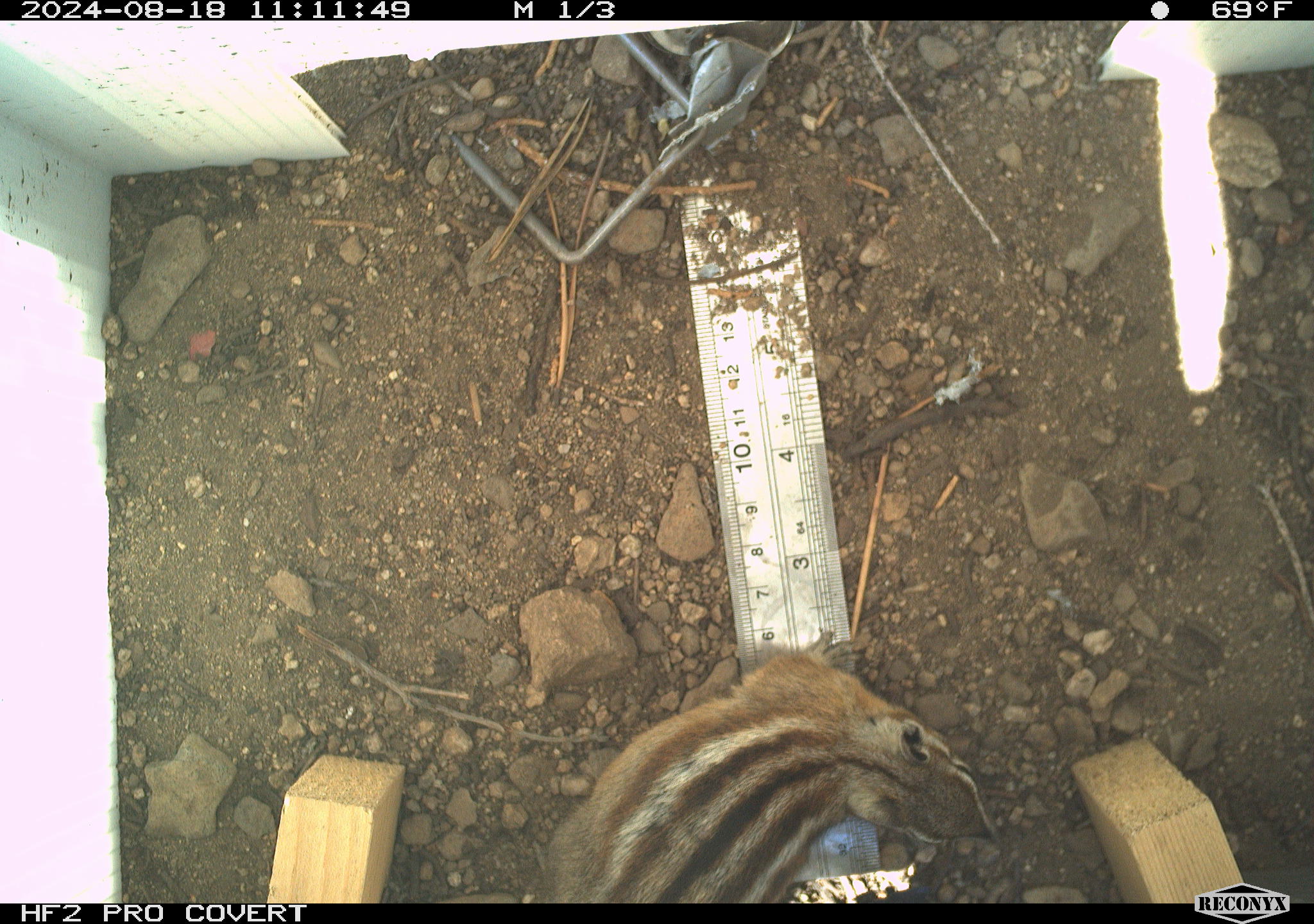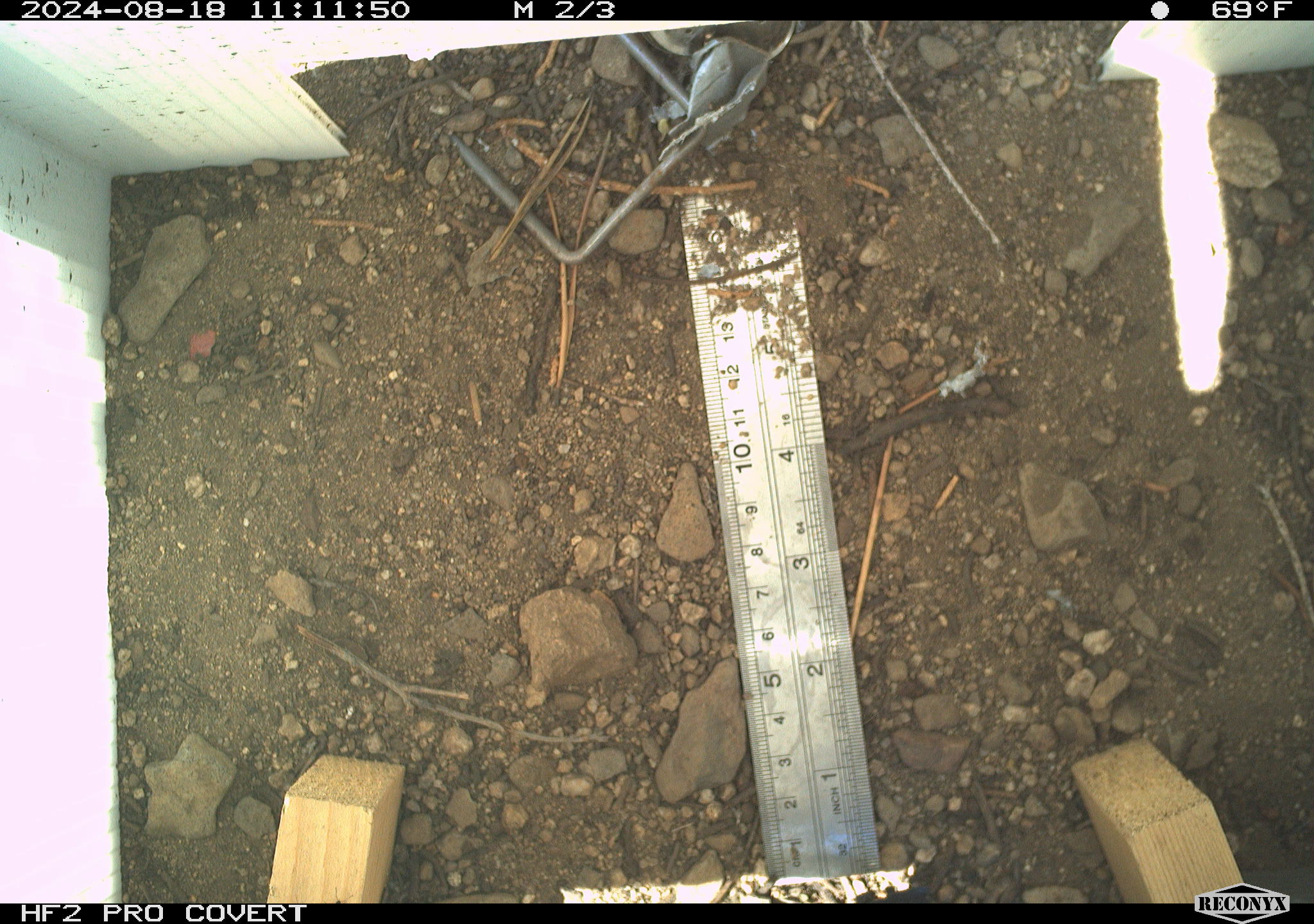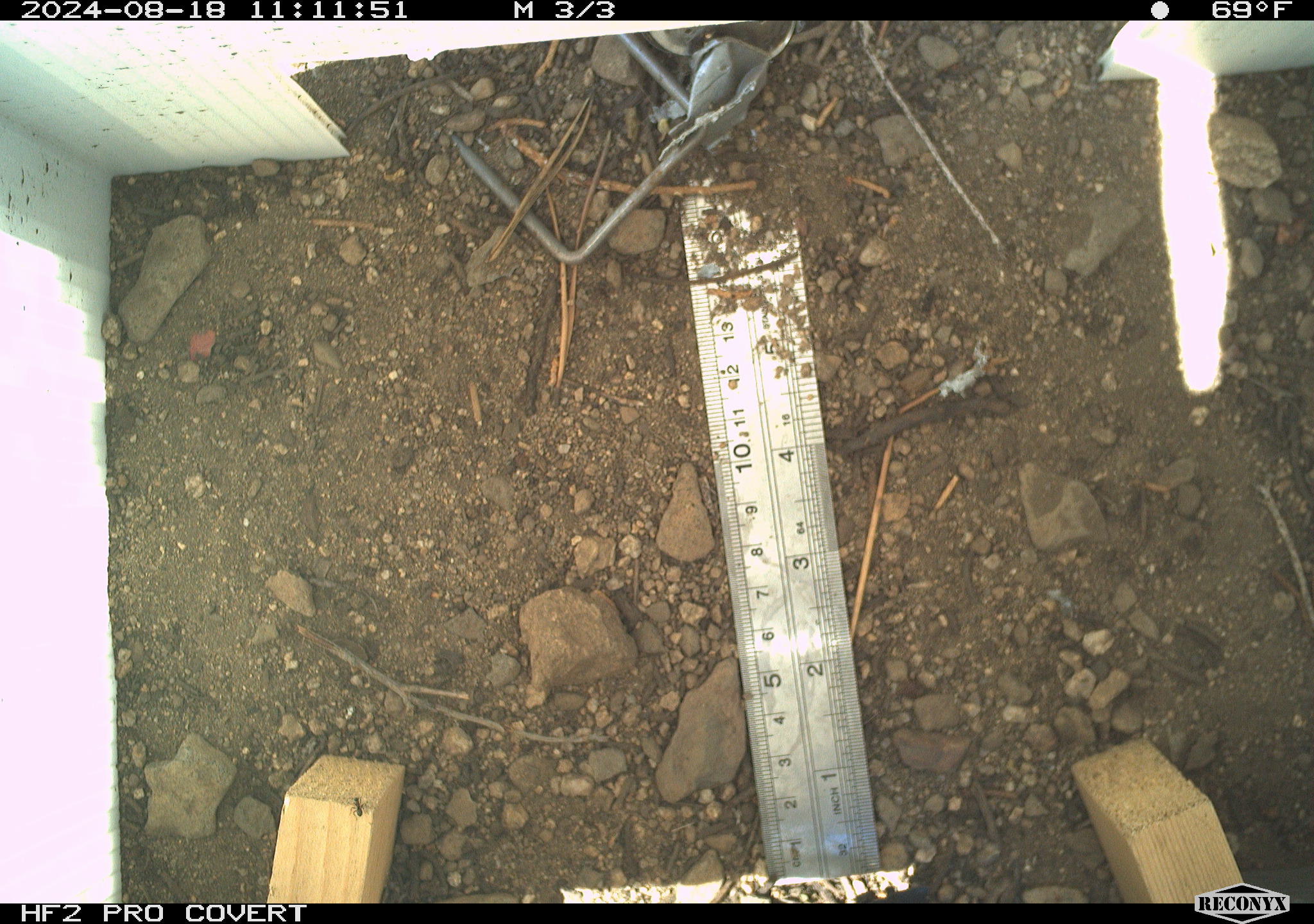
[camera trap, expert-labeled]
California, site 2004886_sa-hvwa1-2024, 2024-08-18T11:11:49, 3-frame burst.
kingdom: Animalia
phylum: Chordata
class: Mammalia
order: Rodentia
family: Sciuridae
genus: Neotamias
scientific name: Neotamias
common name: western chipmunks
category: neotamias species